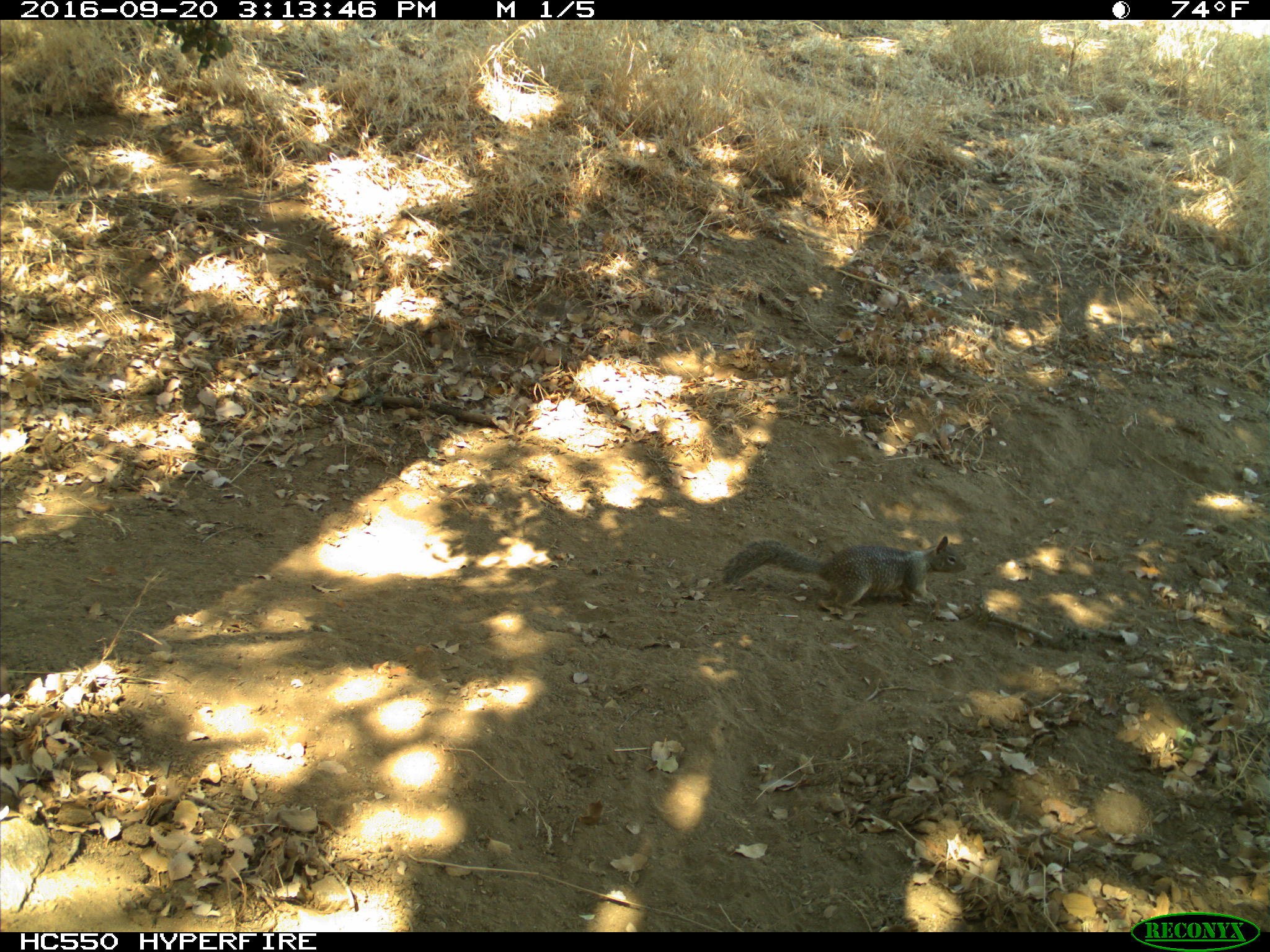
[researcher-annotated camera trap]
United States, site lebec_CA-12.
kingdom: Animalia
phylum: Chordata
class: Mammalia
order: Rodentia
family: Sciuridae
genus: Otospermophilus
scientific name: Otospermophilus beecheyi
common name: california ground squirrel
Otospermophilus beecheyi (california ground squirrel).